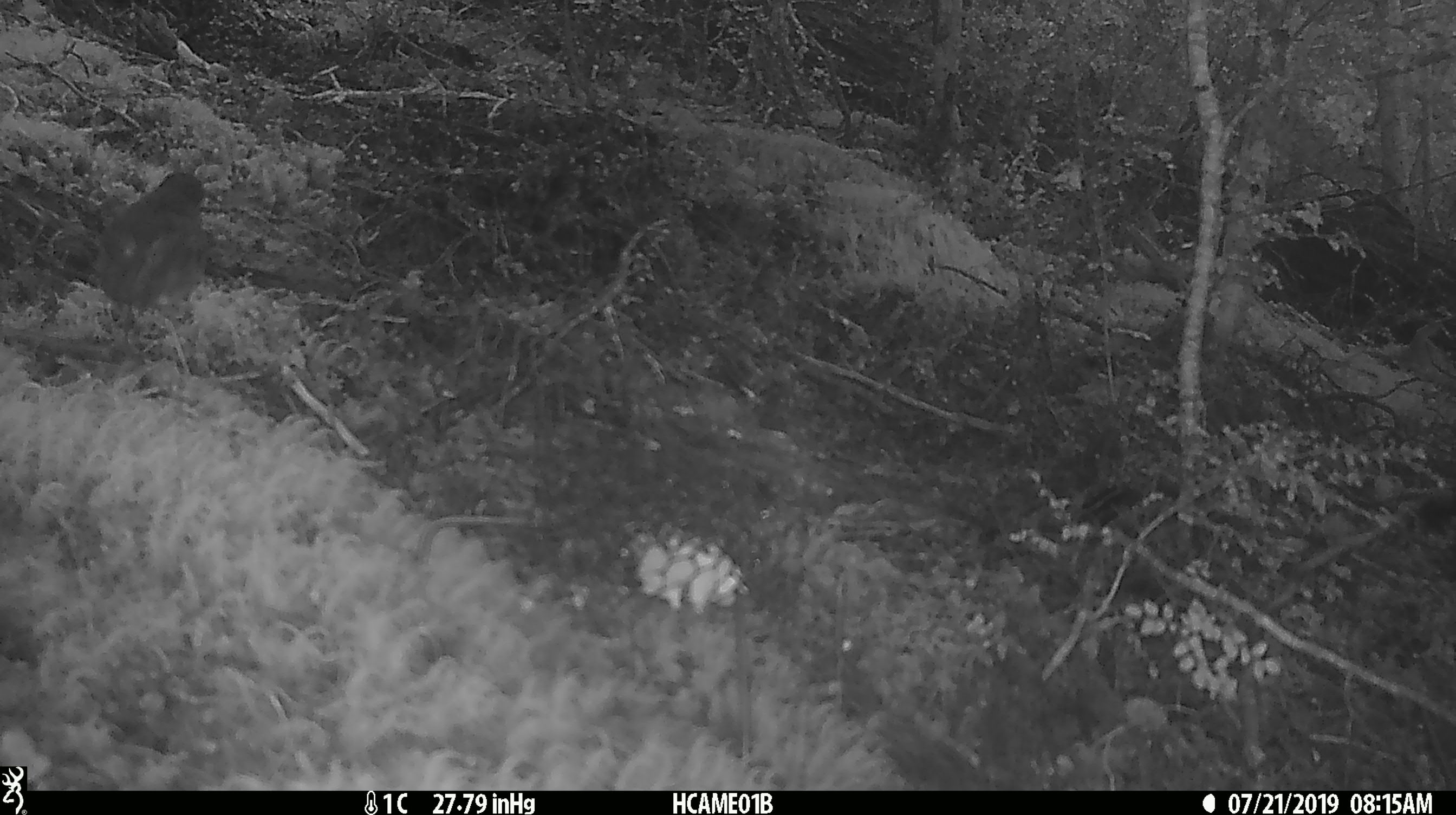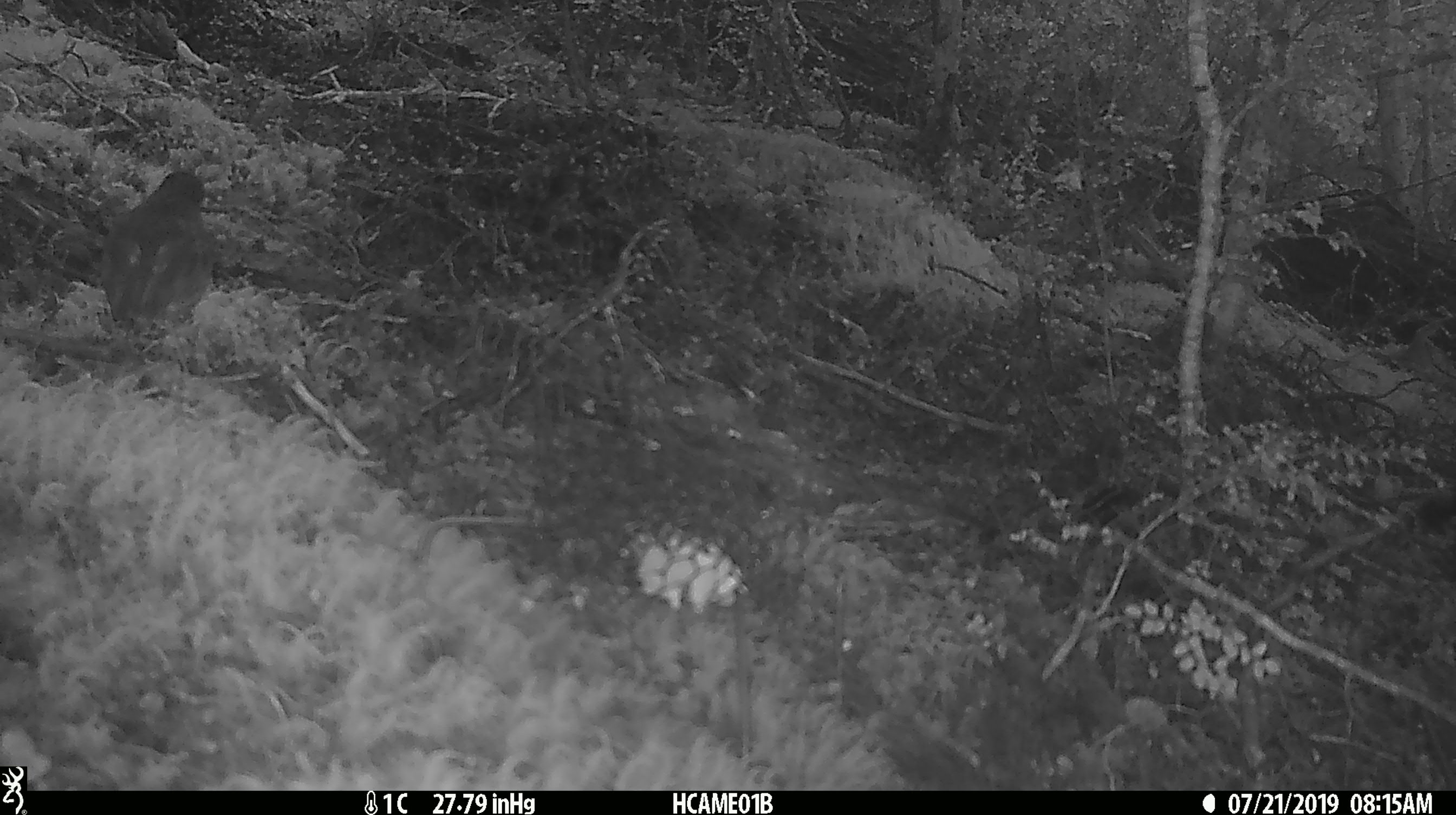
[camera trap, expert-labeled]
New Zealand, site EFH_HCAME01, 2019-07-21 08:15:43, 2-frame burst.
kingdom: Animalia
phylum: Chordata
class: Aves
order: Passeriformes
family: Petroicidae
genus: Petroica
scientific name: Petroica australis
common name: new zealand robin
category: robin